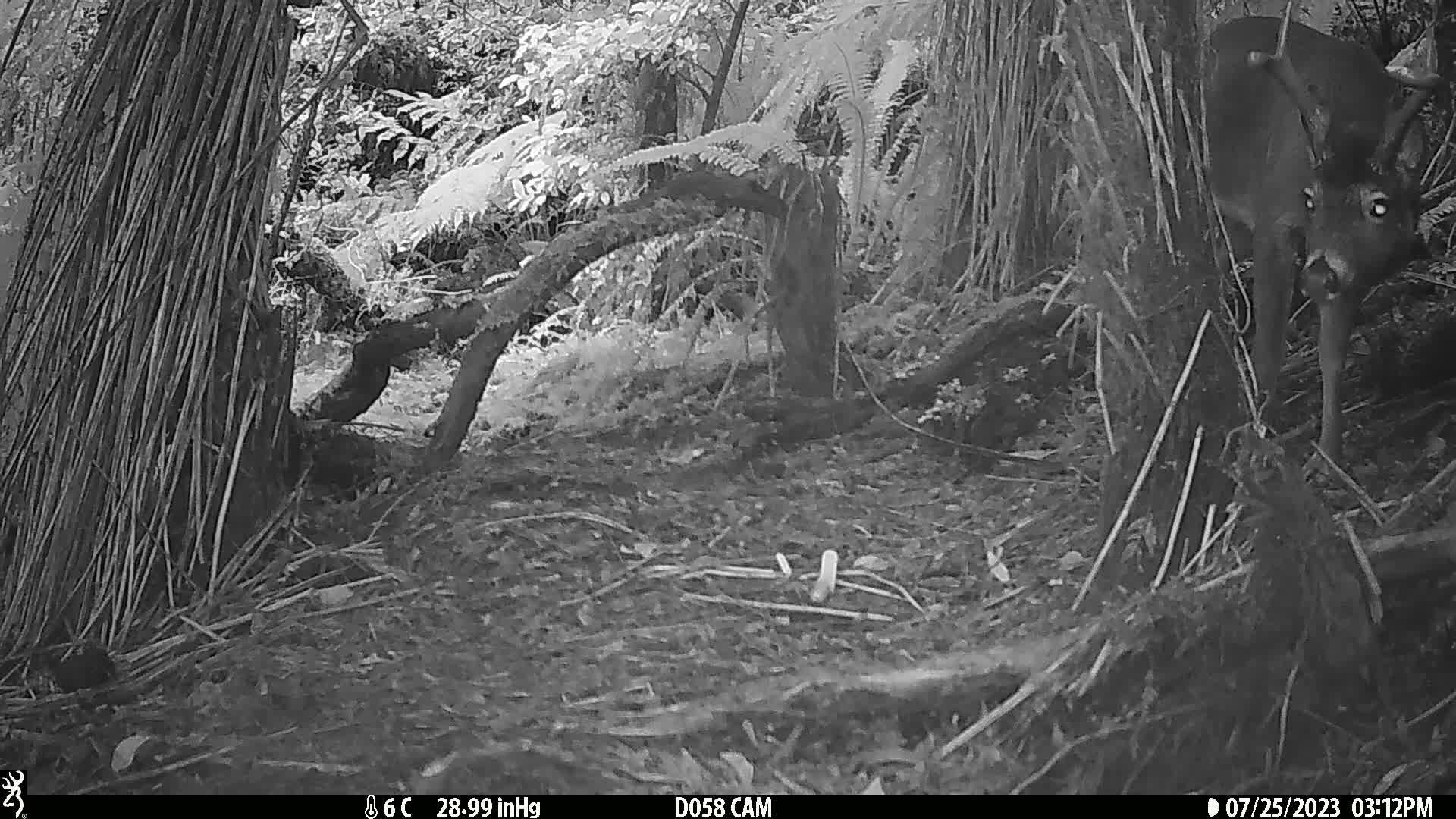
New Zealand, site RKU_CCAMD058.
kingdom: Animalia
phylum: Chordata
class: Mammalia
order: Artiodactyla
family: Cervidae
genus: Odocoileus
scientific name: Odocoileus virginianus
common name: white-tailed deer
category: white tailed deer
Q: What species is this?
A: White tailed deer (white-tailed deer) (Odocoileus virginianus).